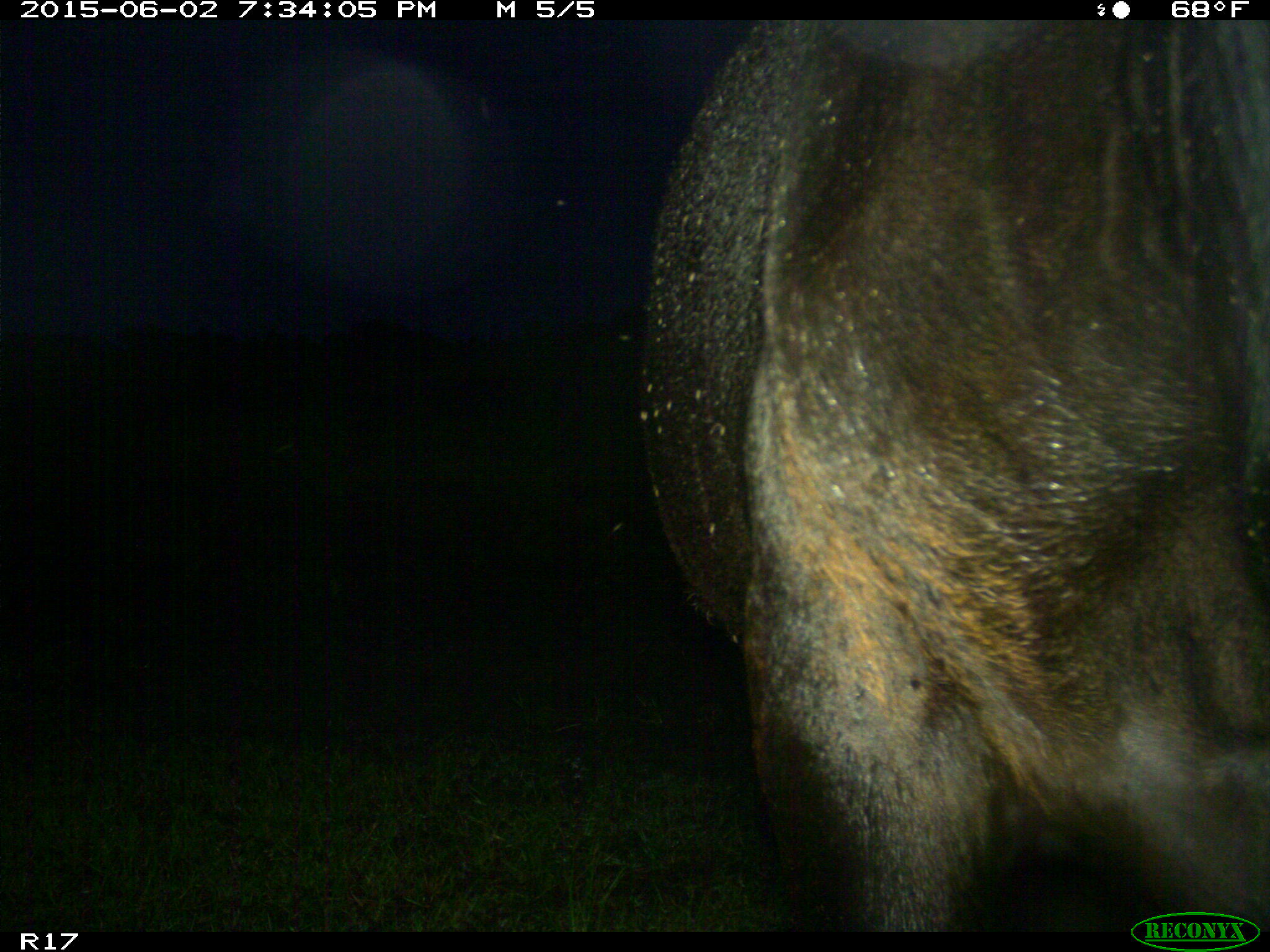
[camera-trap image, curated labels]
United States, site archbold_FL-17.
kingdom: Animalia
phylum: Chordata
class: Mammalia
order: Artiodactyla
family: Bovidae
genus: Bos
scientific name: Bos taurus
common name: domestic cow